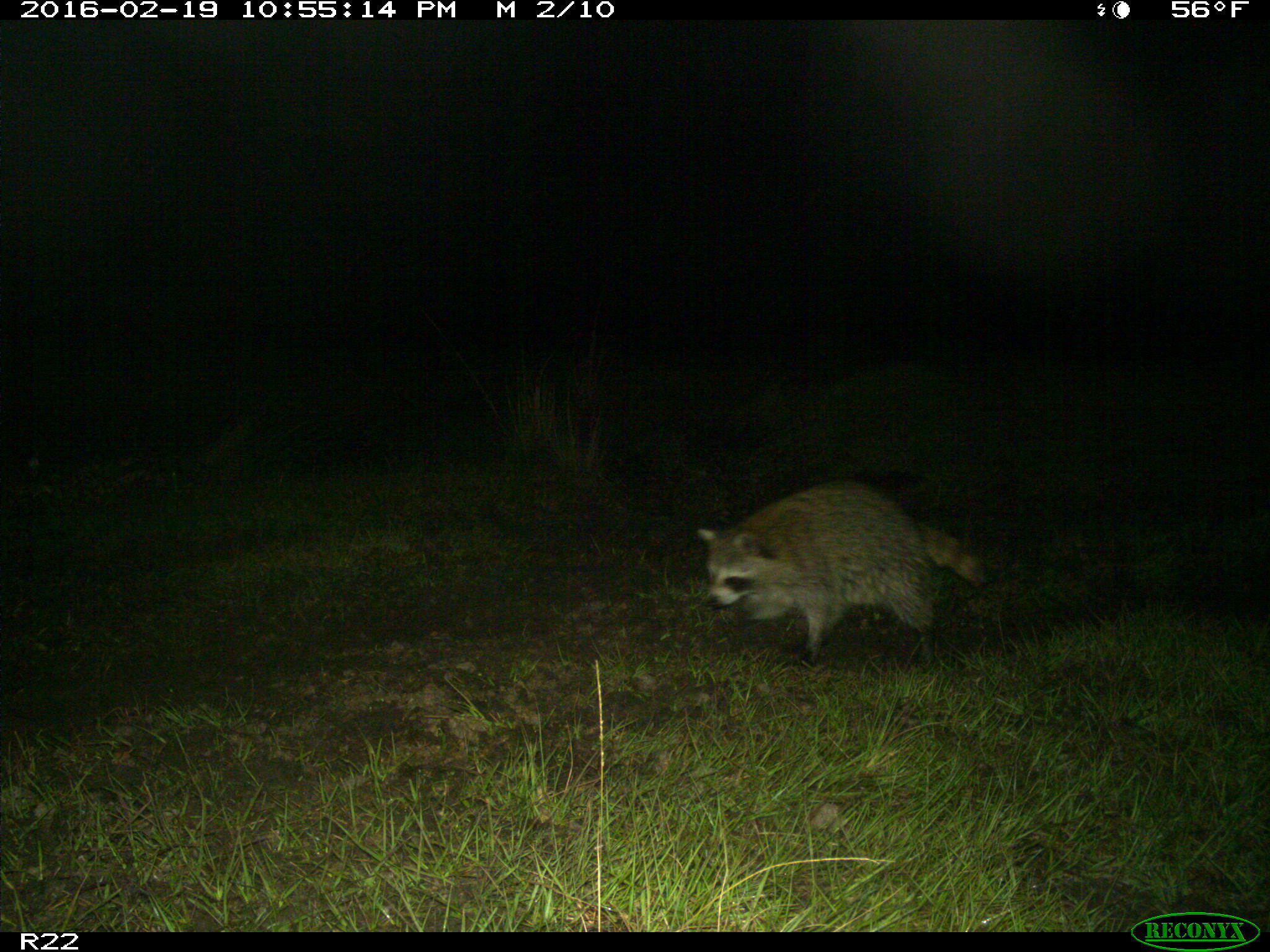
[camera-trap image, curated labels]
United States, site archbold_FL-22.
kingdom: Animalia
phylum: Chordata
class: Mammalia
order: Carnivora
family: Procyonidae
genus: Procyon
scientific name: Procyon lotor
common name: common raccoon